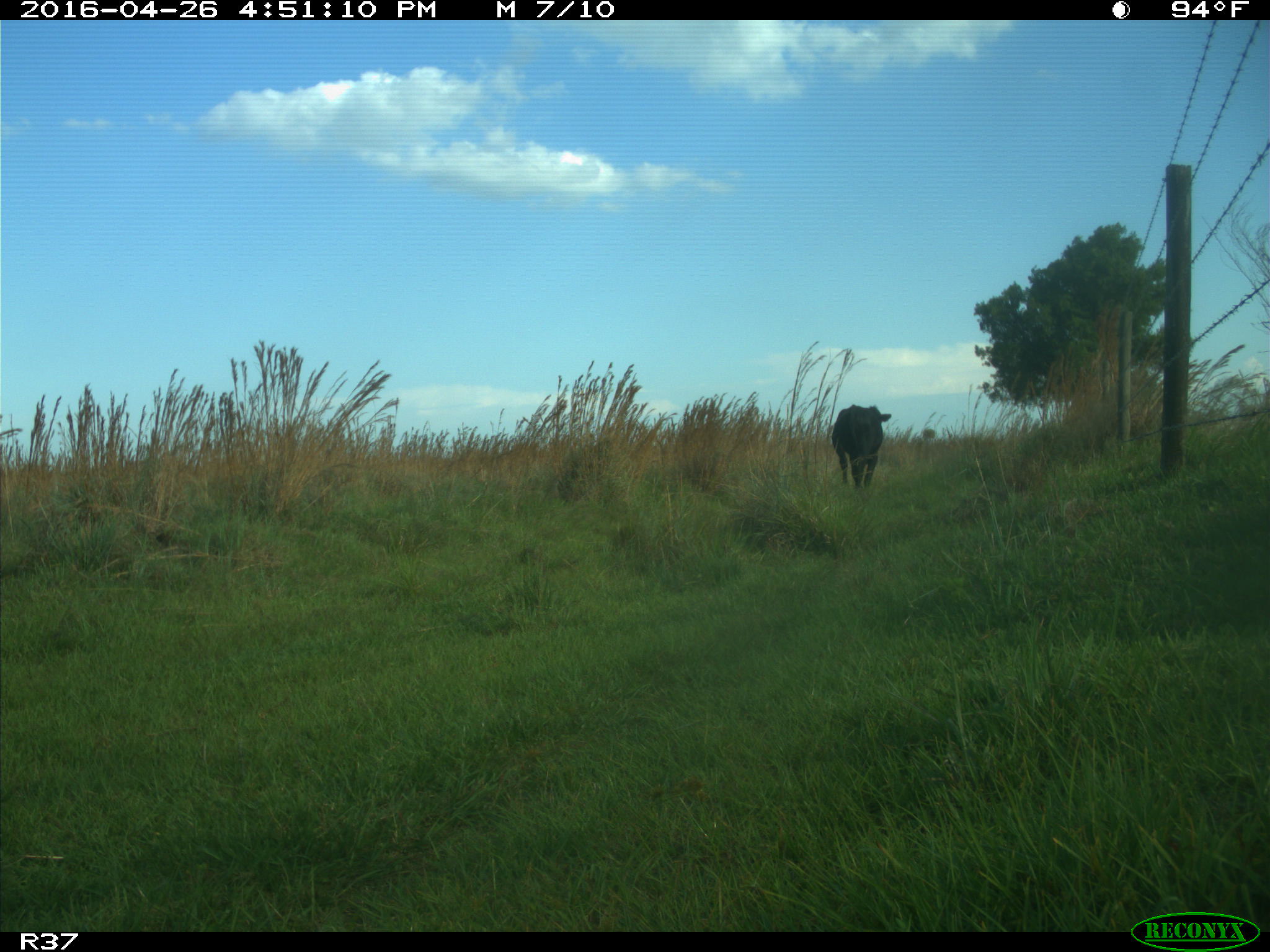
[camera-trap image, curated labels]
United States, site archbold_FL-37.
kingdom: Animalia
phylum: Chordata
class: Mammalia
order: Artiodactyla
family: Bovidae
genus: Bos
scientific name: Bos taurus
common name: domestic cow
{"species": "Bos taurus (domestic cow)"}